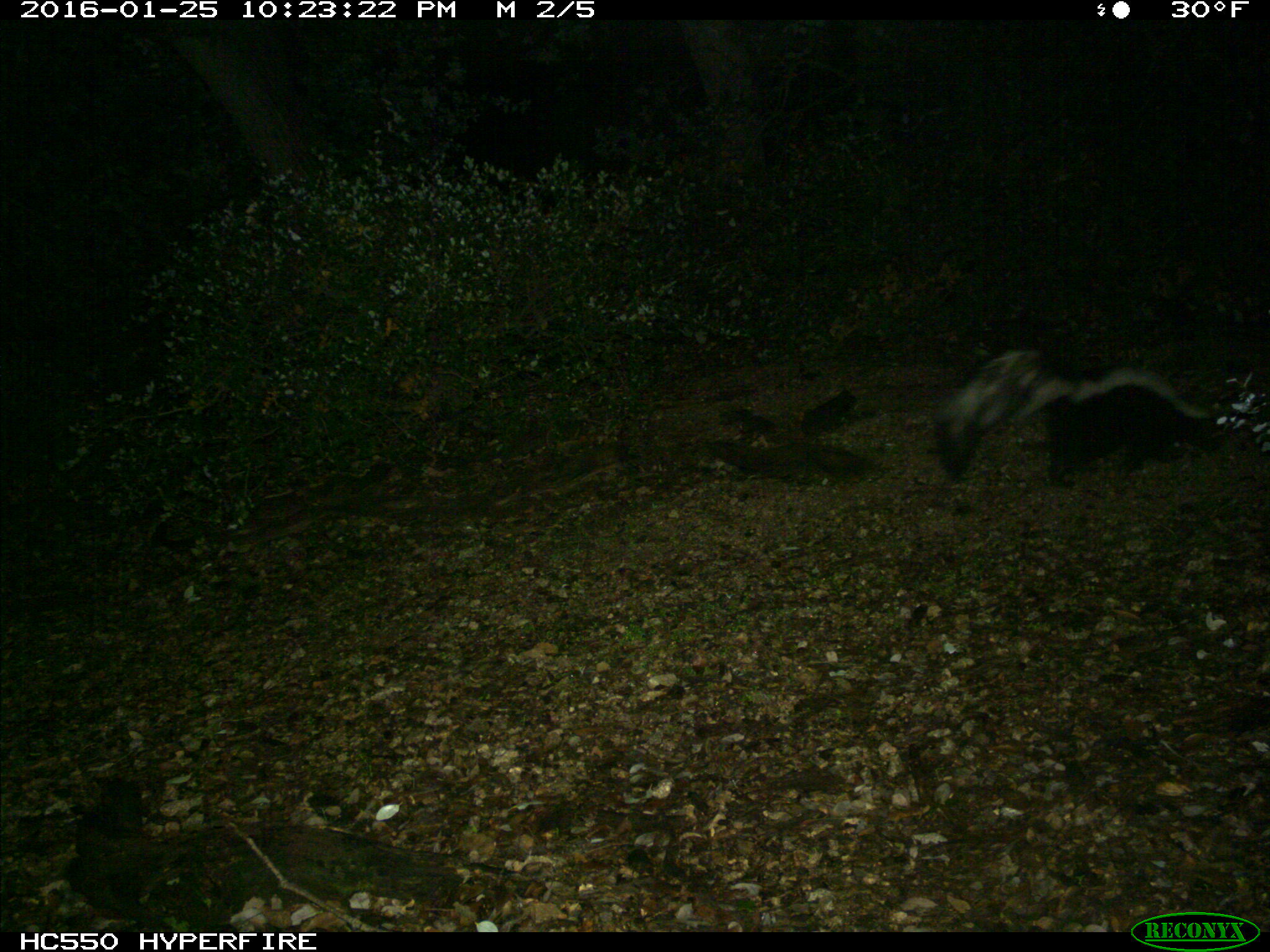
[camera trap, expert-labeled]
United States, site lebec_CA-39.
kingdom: Animalia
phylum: Chordata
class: Mammalia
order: Carnivora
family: Mephitidae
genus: Mephitis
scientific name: Mephitis mephitis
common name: striped skunk